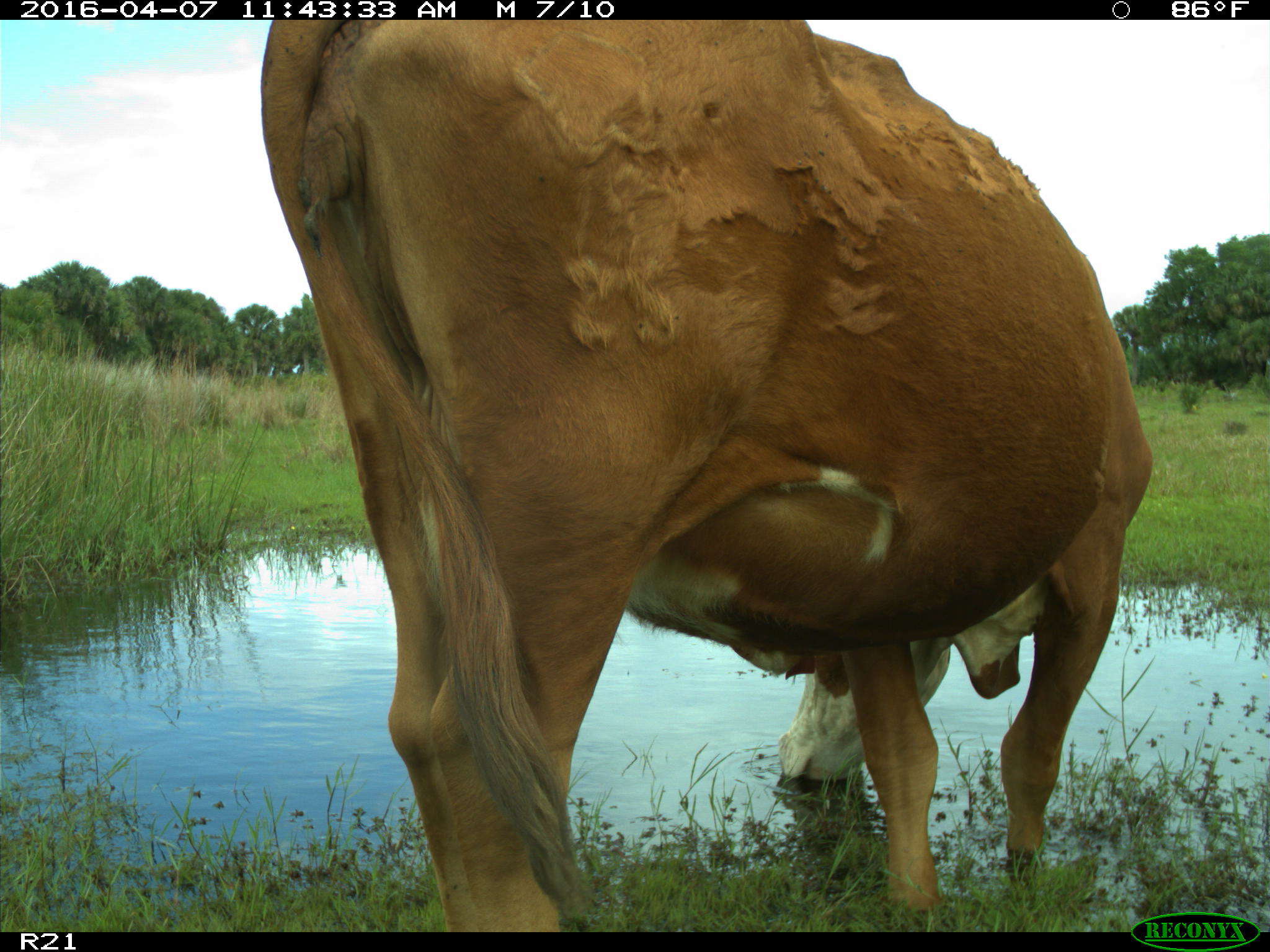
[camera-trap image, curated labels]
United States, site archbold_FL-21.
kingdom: Animalia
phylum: Chordata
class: Mammalia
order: Artiodactyla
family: Bovidae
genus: Bos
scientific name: Bos taurus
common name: domestic cow